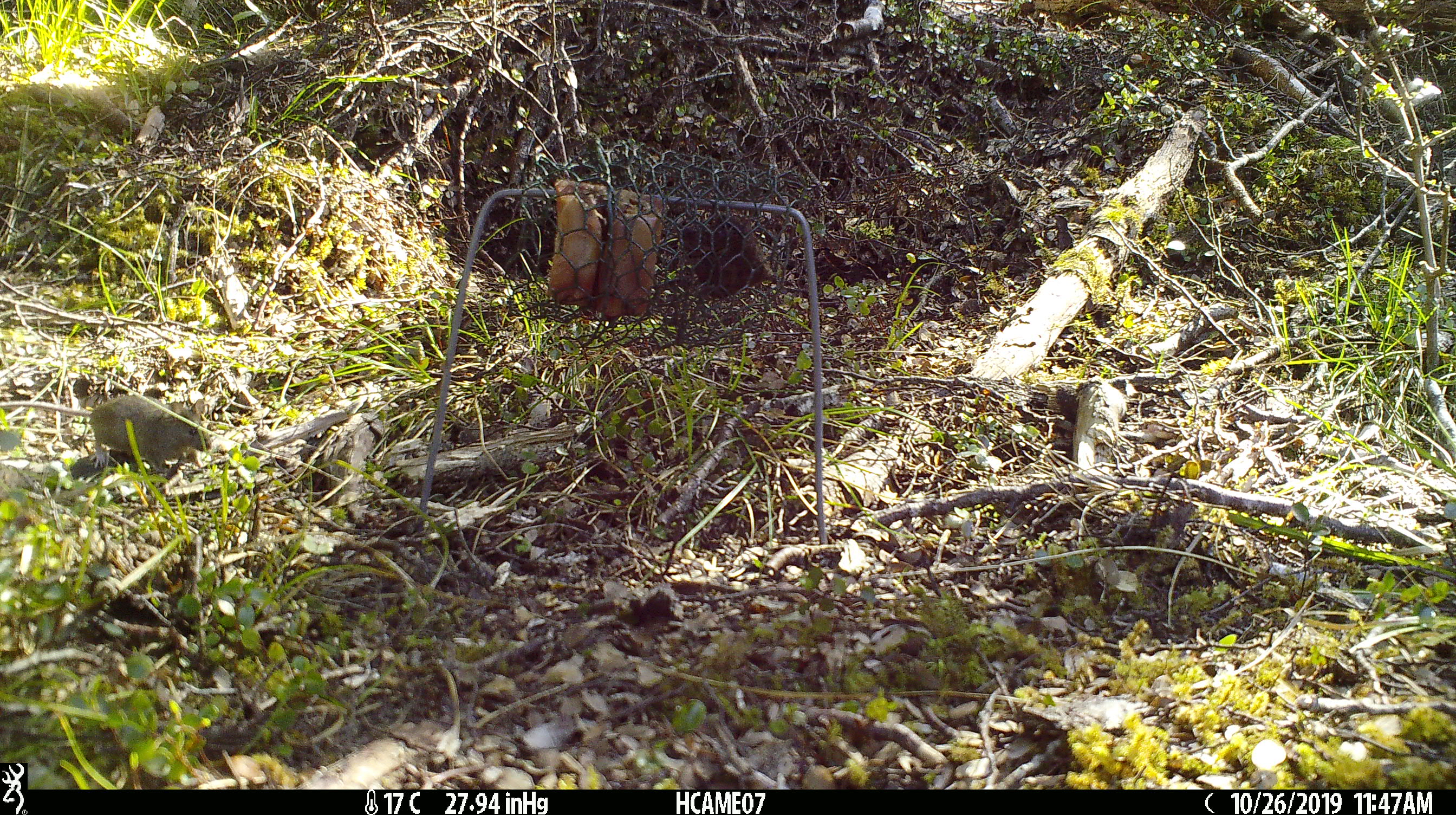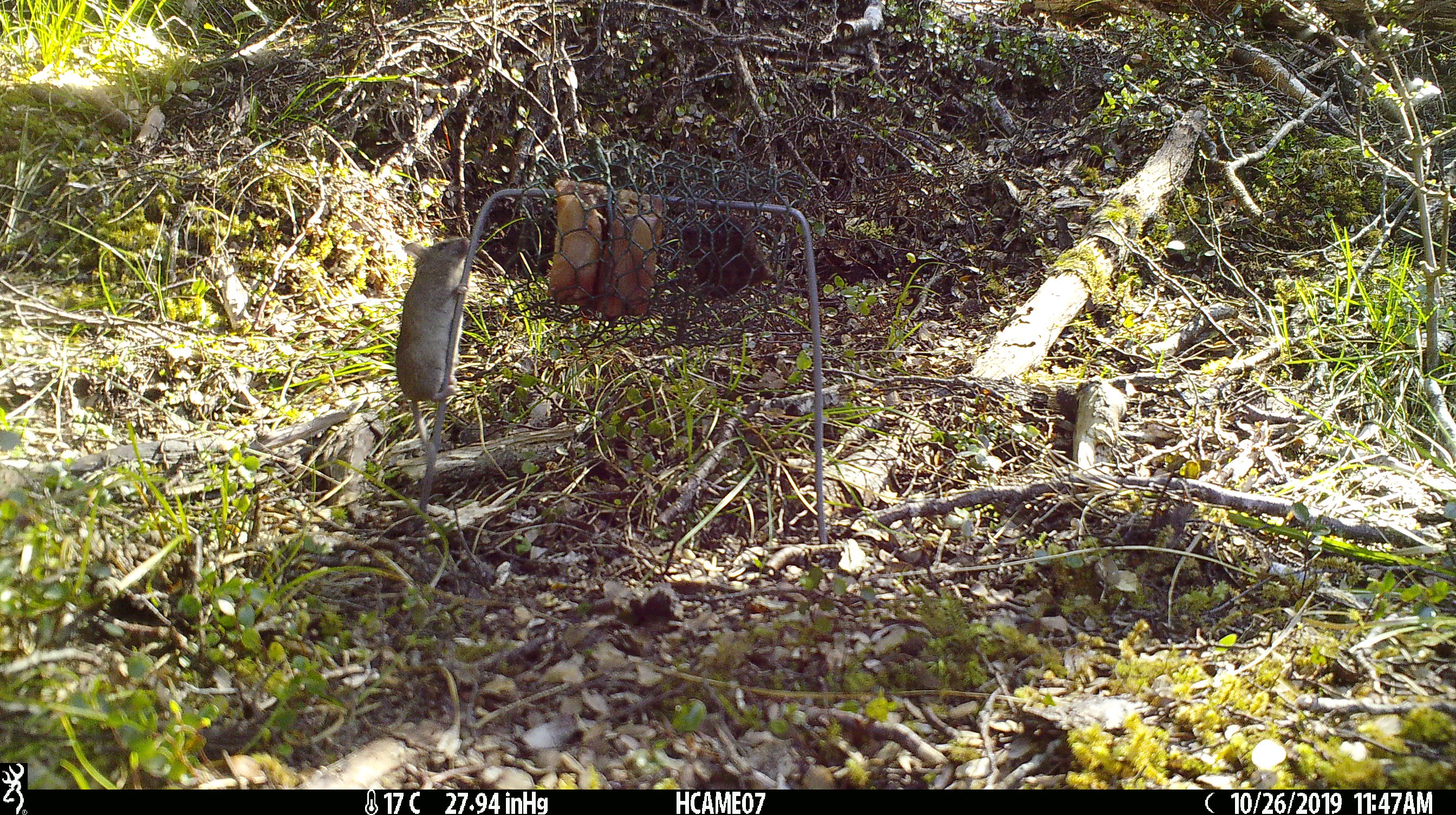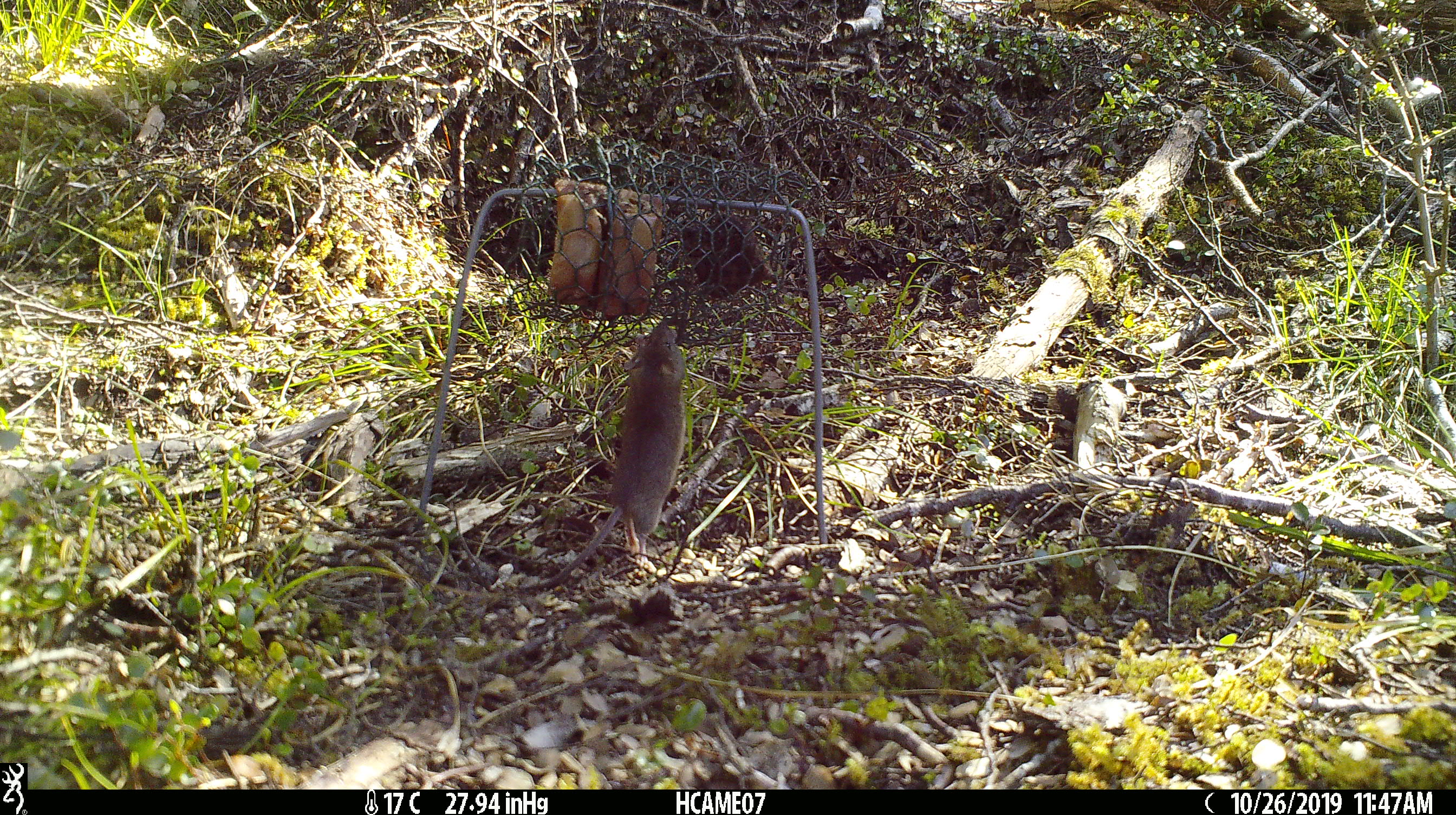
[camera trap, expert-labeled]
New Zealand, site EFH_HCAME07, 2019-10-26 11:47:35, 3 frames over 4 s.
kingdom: Animalia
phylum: Chordata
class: Mammalia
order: Rodentia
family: Muridae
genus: Mus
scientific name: Mus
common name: mouse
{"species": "mouse (Mus)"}